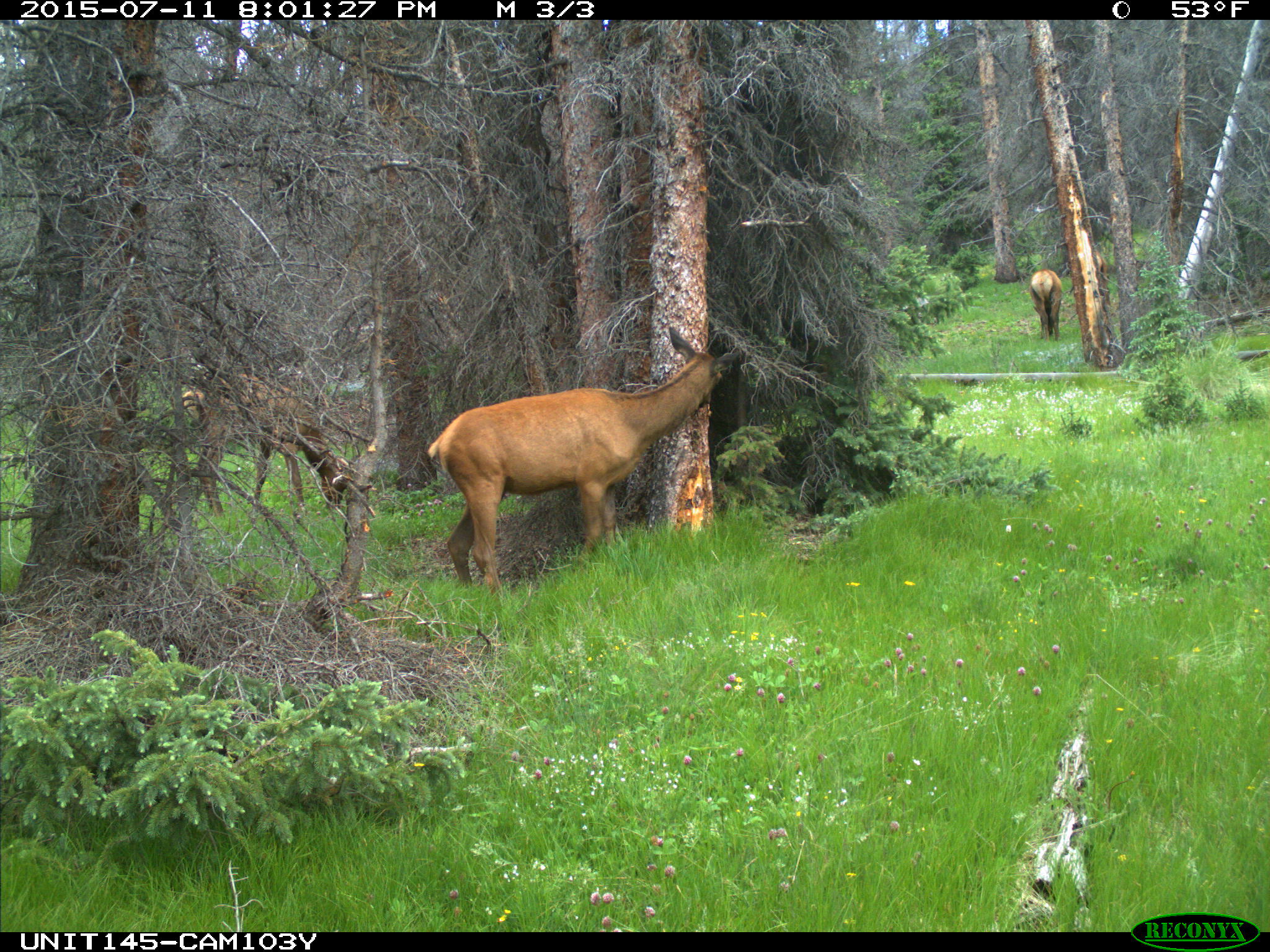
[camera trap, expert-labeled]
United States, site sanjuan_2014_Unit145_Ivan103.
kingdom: Animalia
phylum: Chordata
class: Mammalia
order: Artiodactyla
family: Cervidae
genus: Cervus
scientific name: Cervus elaphus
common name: red deer